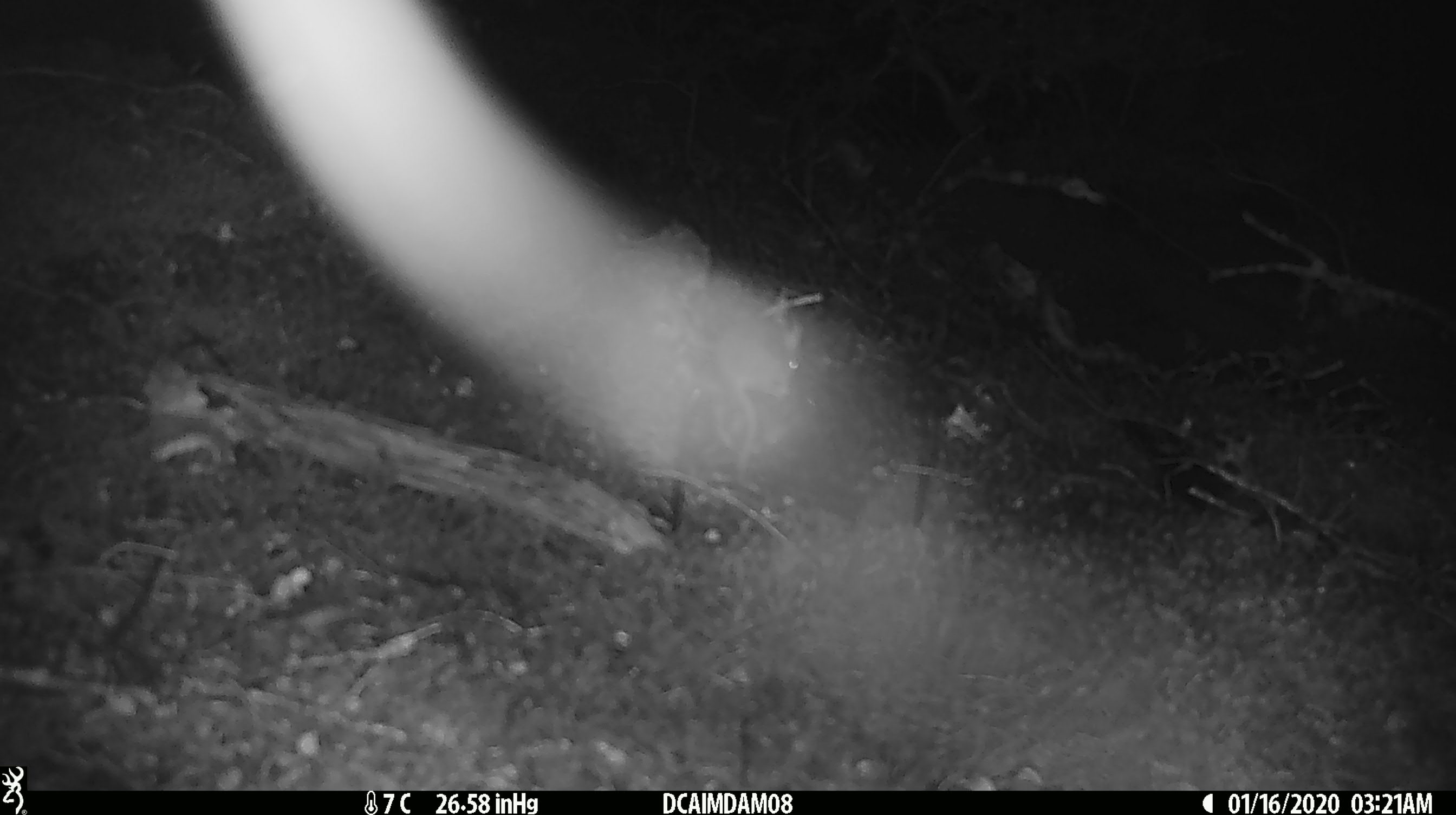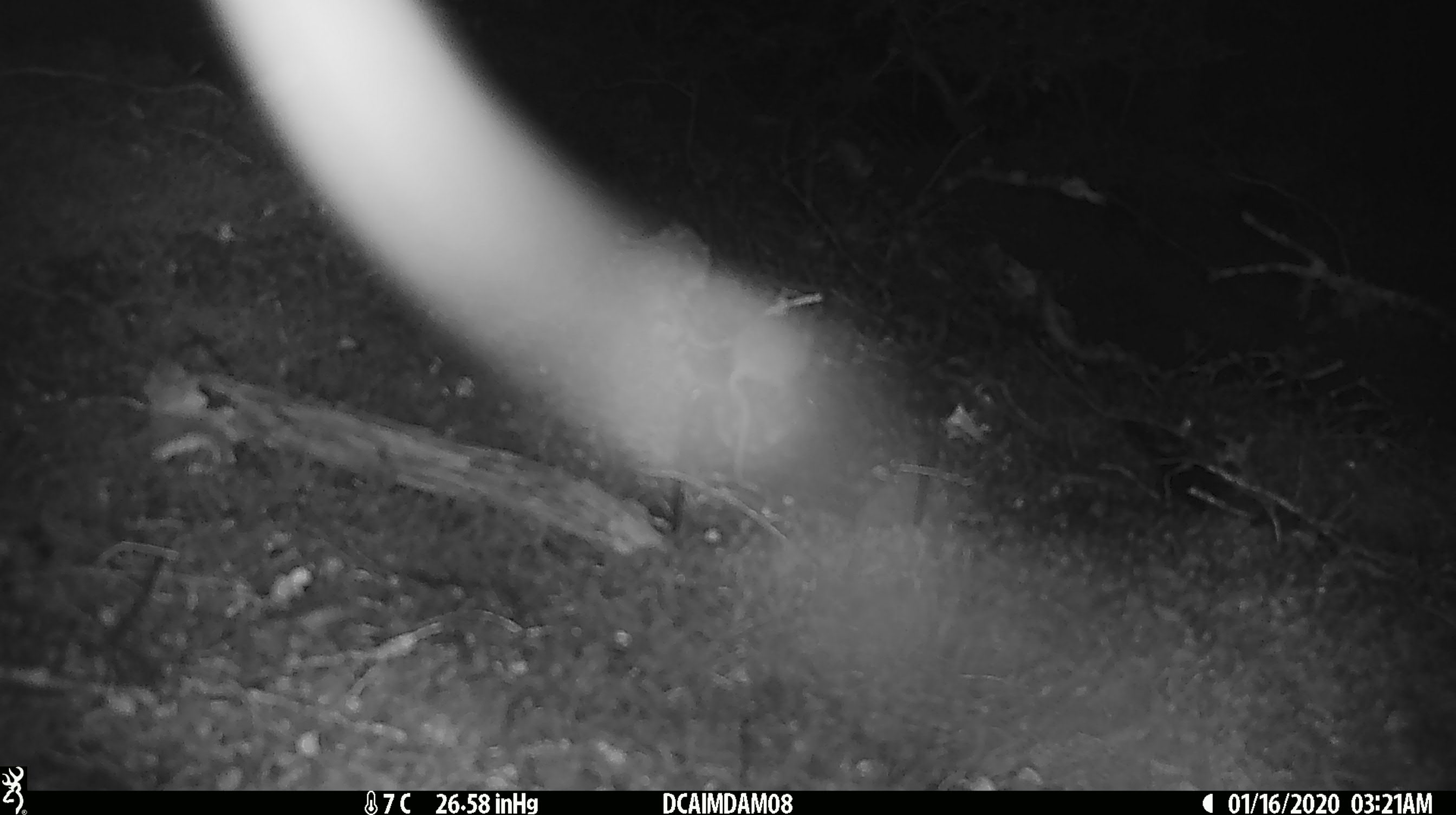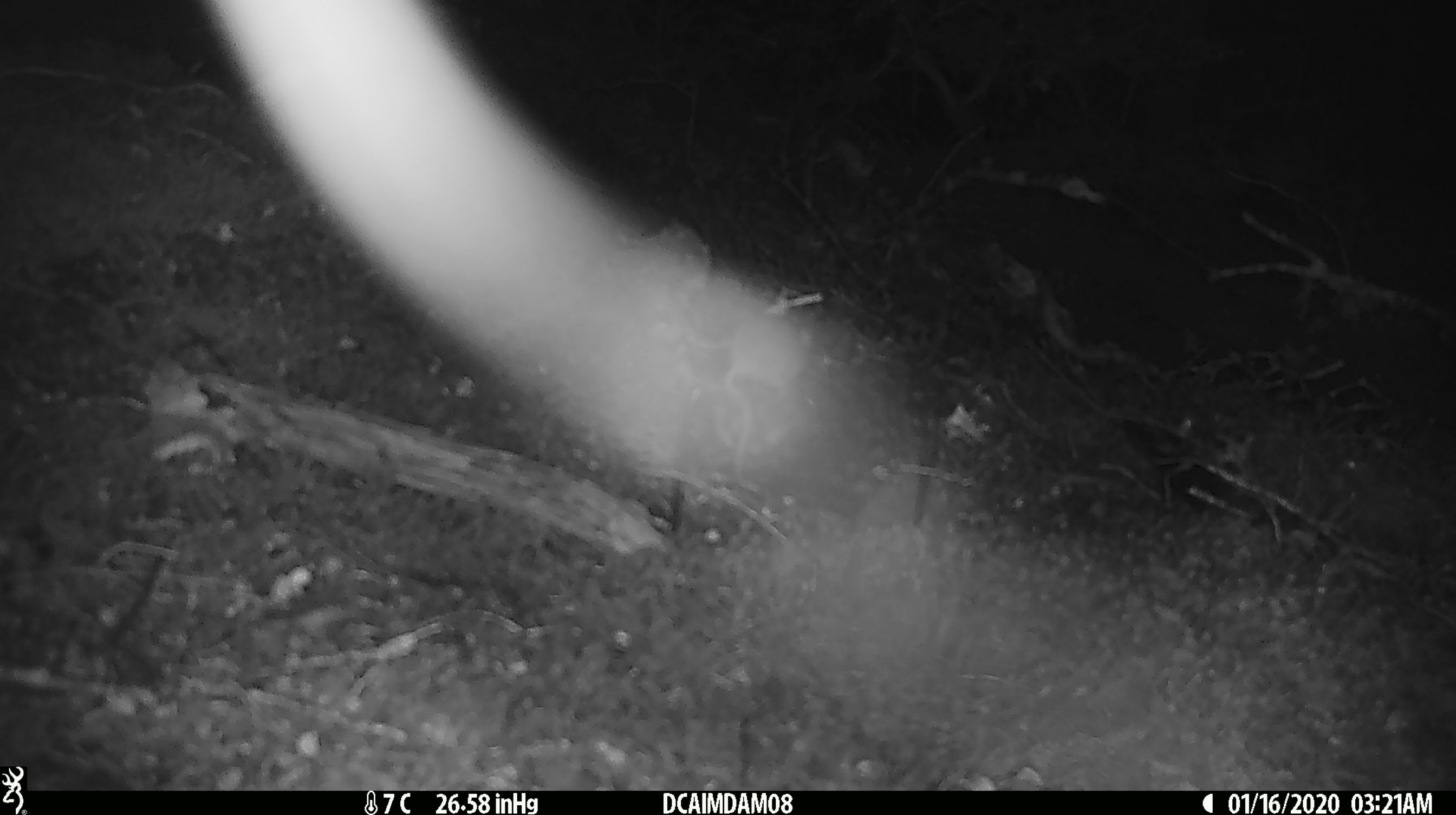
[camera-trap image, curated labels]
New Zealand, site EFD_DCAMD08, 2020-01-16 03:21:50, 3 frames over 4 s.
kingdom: Animalia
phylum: Chordata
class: Mammalia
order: Rodentia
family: Muridae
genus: Mus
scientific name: Mus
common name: mouse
Mouse (Mus).